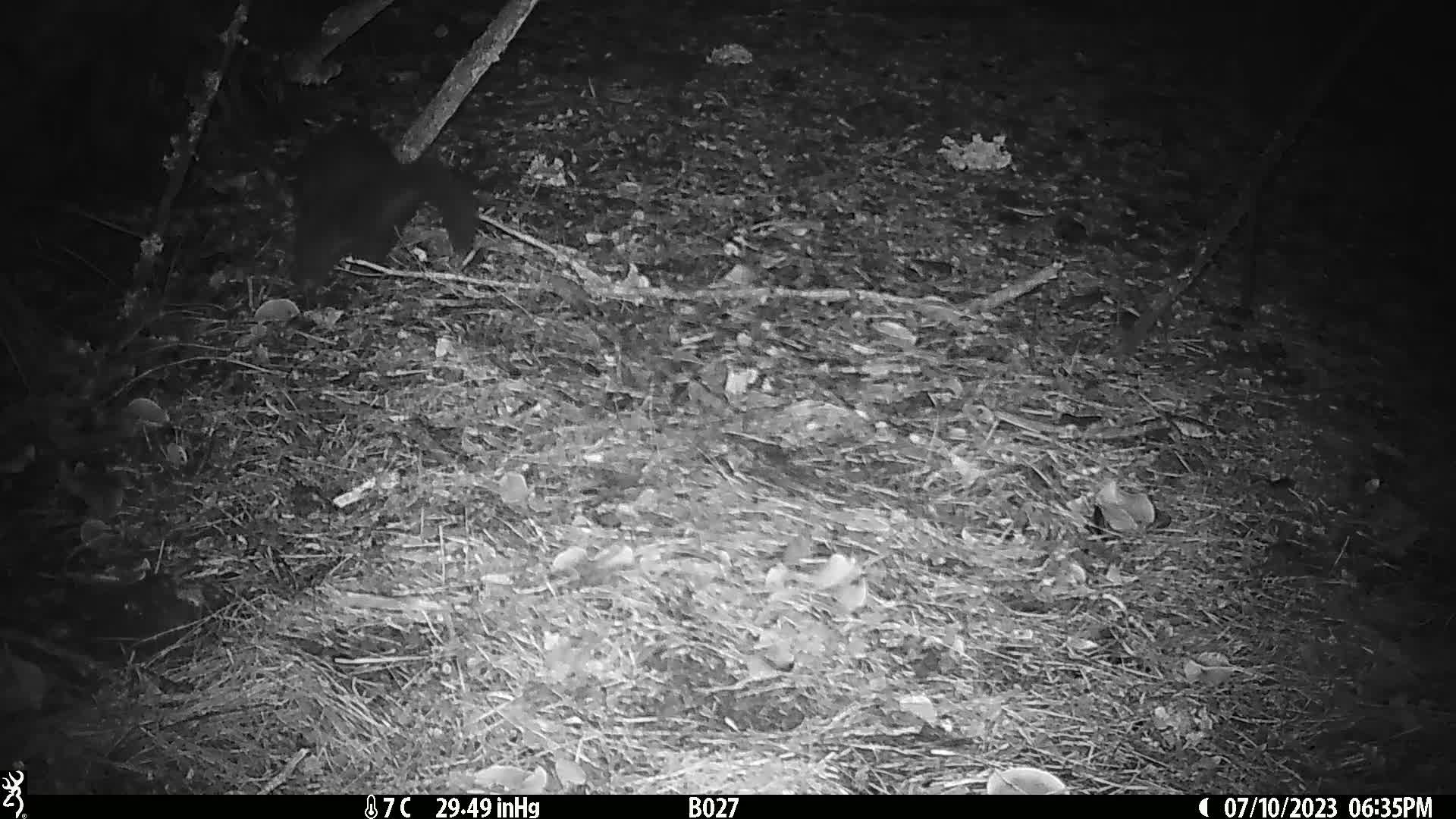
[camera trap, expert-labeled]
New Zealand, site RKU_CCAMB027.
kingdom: Animalia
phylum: Chordata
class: Mammalia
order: Diprotodontia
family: Phalangeridae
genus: Trichosurus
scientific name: Trichosurus vulpecula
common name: common brushtail possum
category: possum